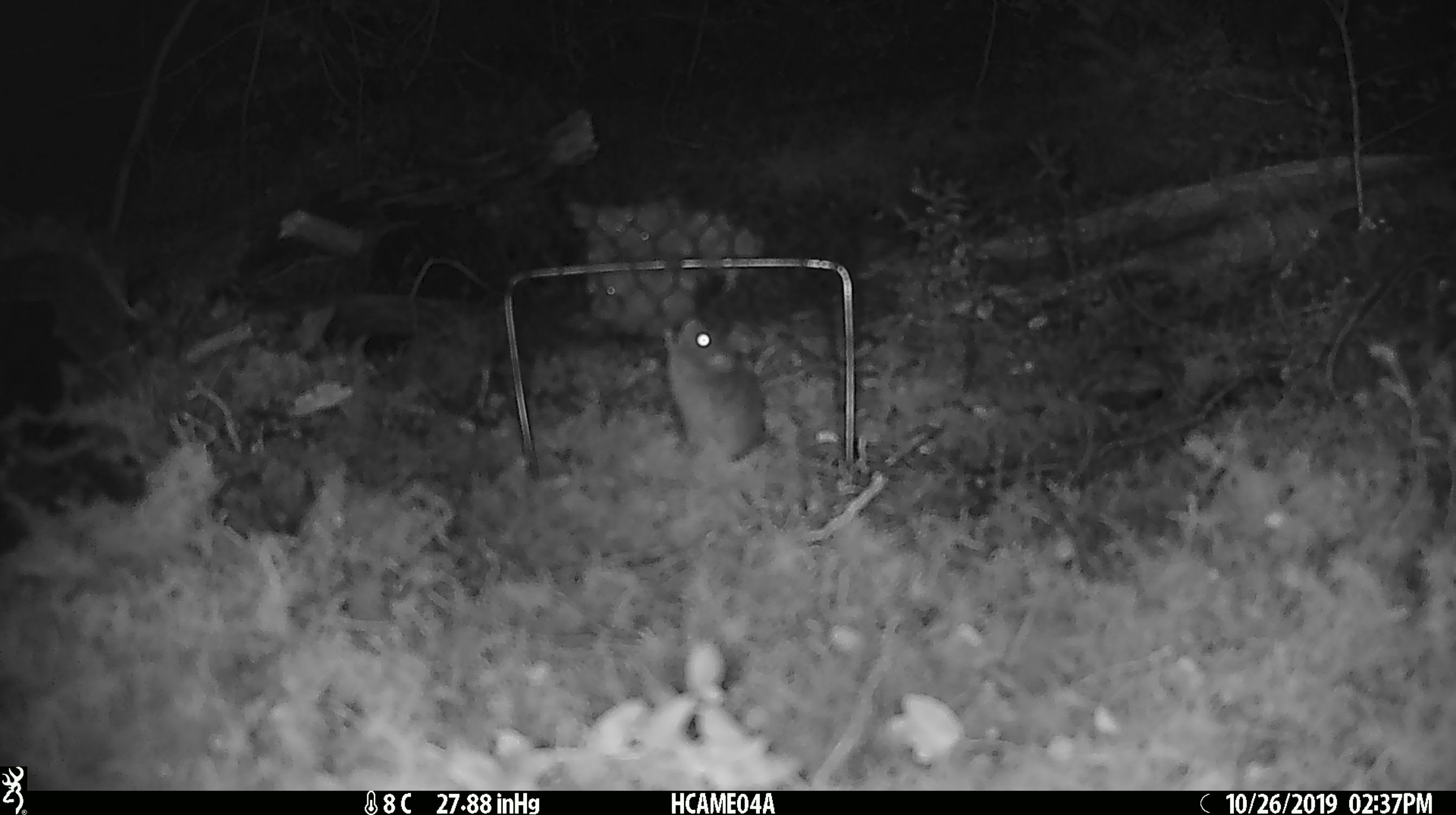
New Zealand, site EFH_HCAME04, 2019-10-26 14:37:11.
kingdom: Animalia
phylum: Chordata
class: Mammalia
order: Rodentia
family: Muridae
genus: Mus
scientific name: Mus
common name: mouse